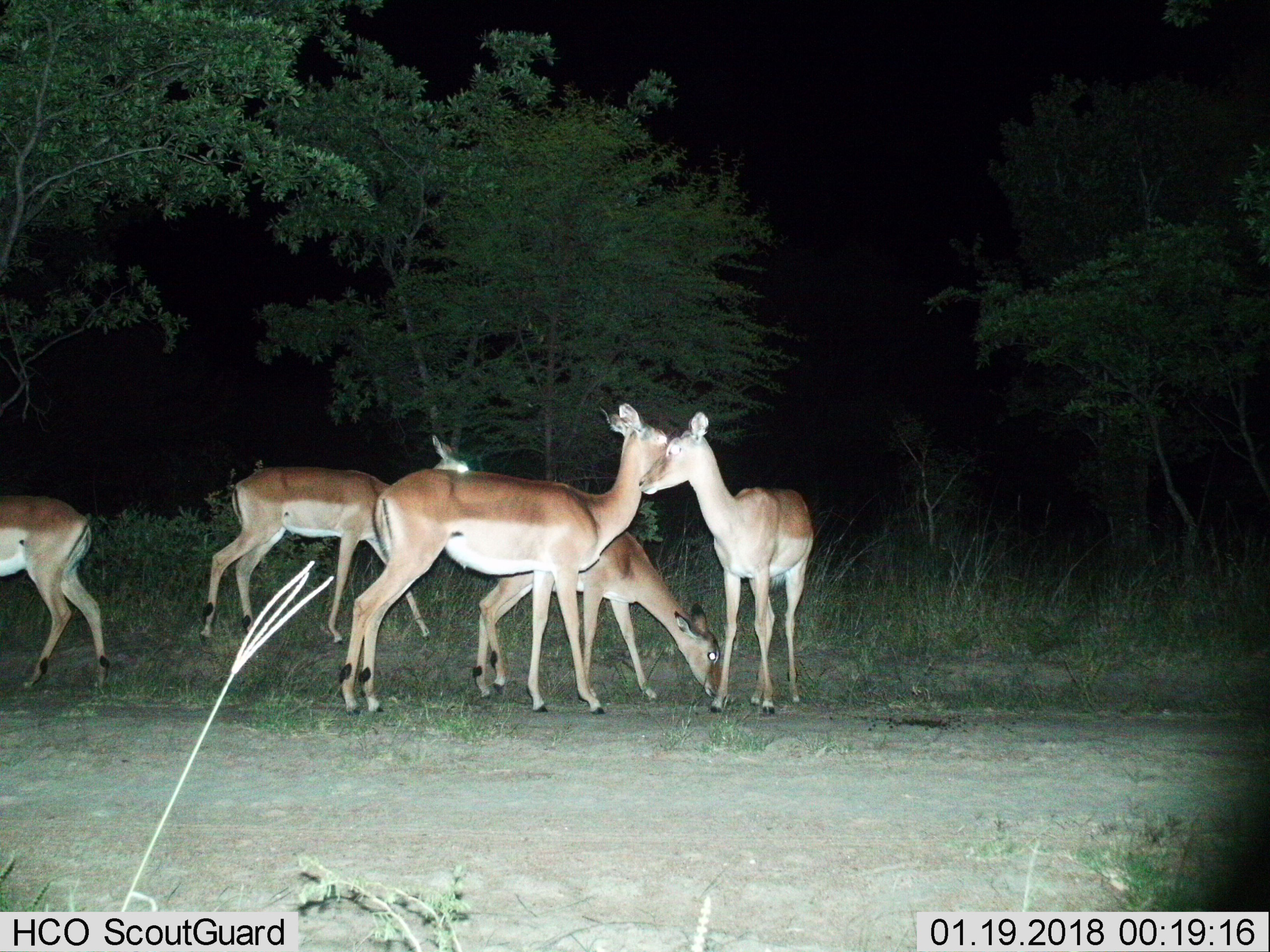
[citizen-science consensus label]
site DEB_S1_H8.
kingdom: Animalia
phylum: Chordata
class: Mammalia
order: Artiodactyla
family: Bovidae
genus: Aepyceros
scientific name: Aepyceros melampus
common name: impala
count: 5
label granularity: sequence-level